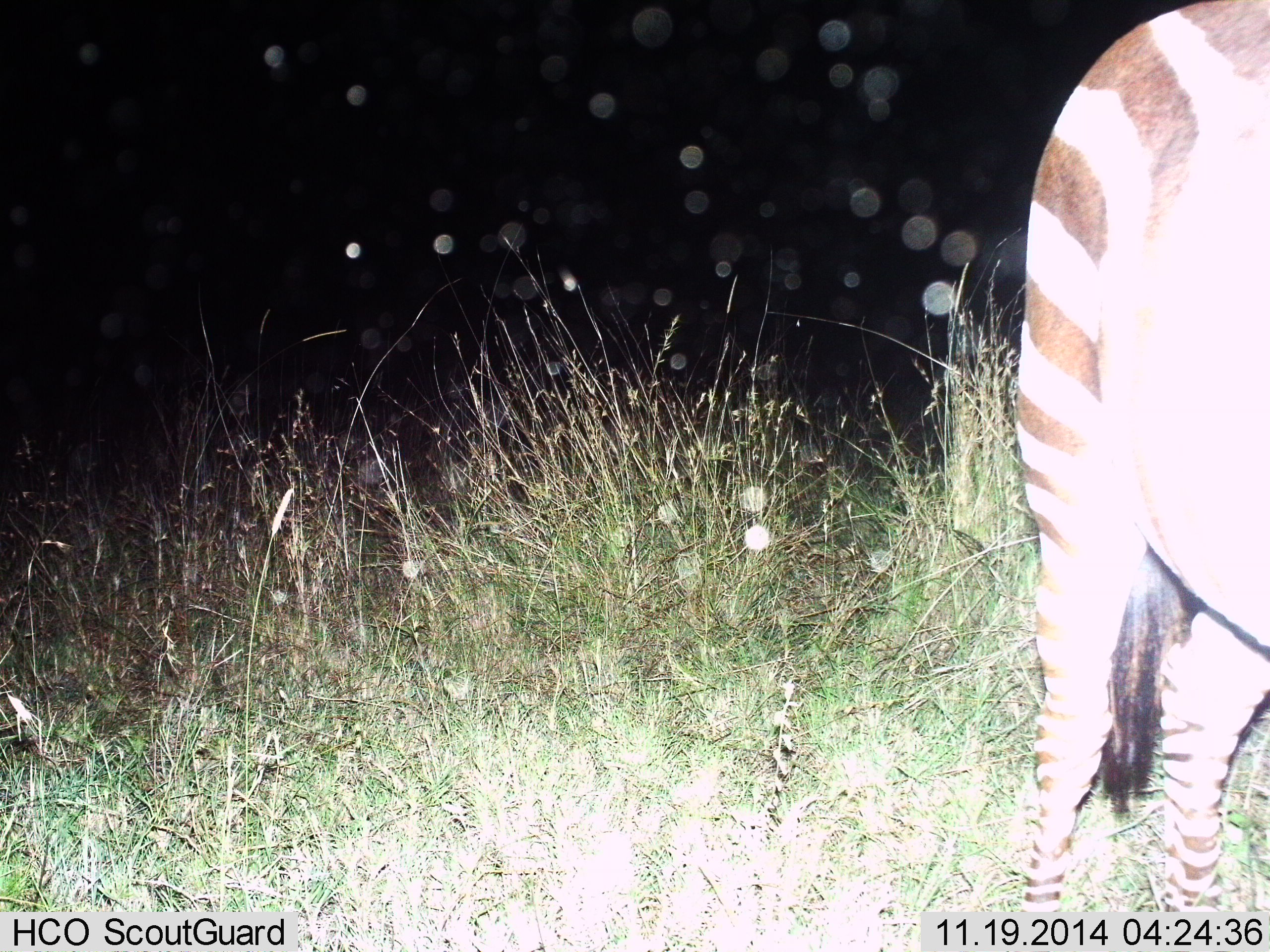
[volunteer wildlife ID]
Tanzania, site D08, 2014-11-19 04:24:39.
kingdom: Animalia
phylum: Chordata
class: Mammalia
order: Perissodactyla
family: Equidae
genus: Equus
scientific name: Equus quagga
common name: plains zebra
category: zebra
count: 1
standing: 90%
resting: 0%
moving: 10%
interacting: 0%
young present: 0%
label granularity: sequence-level